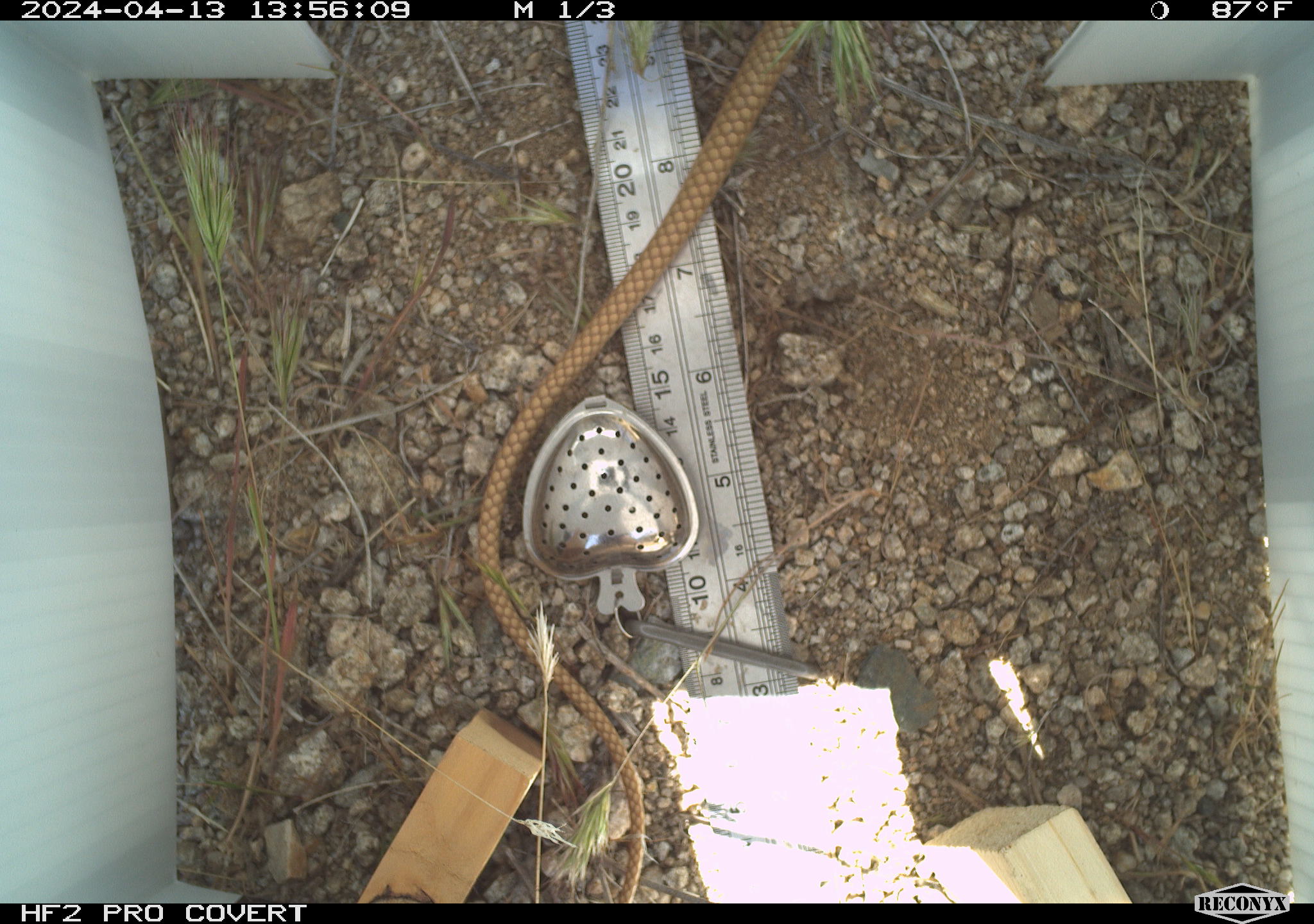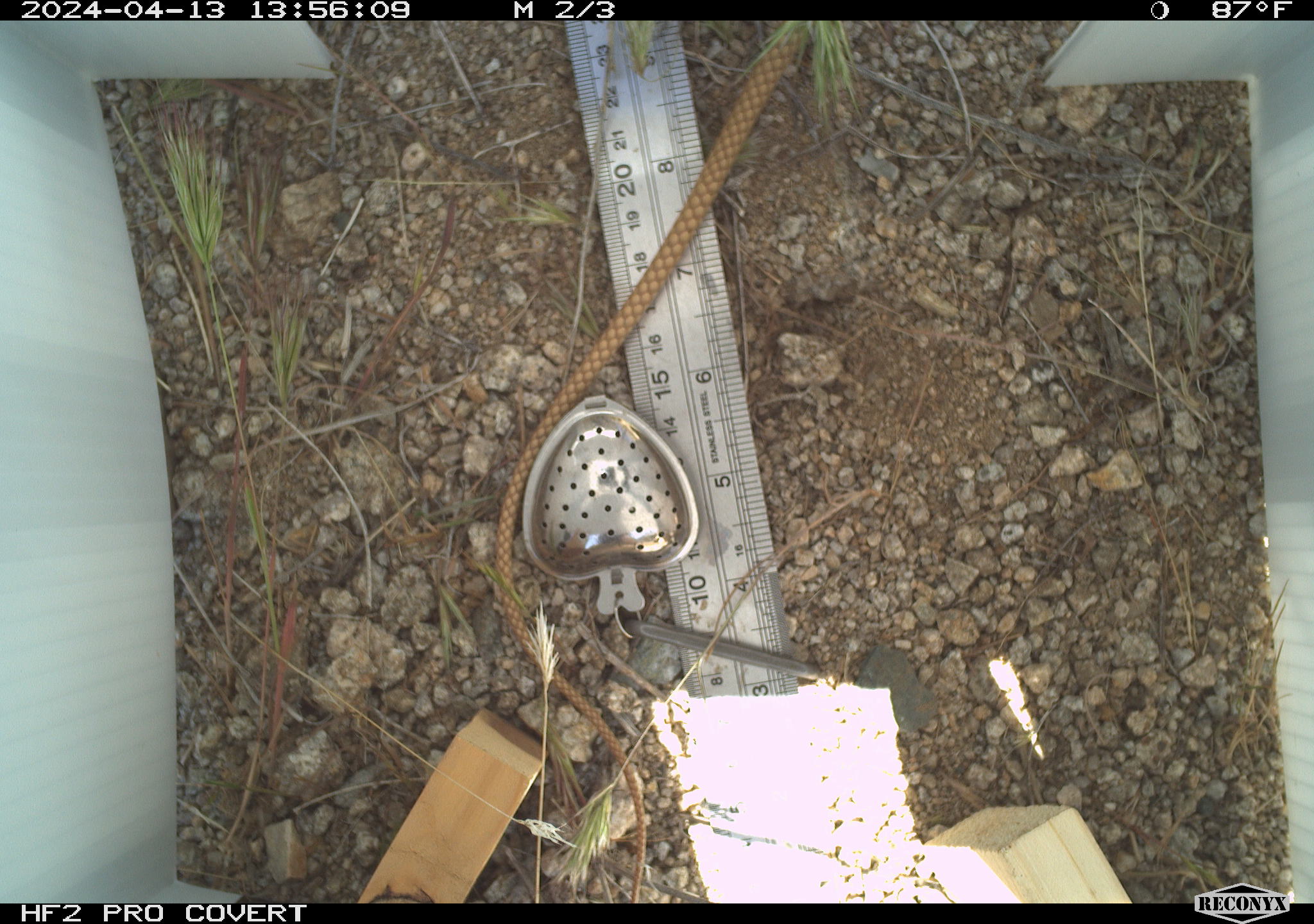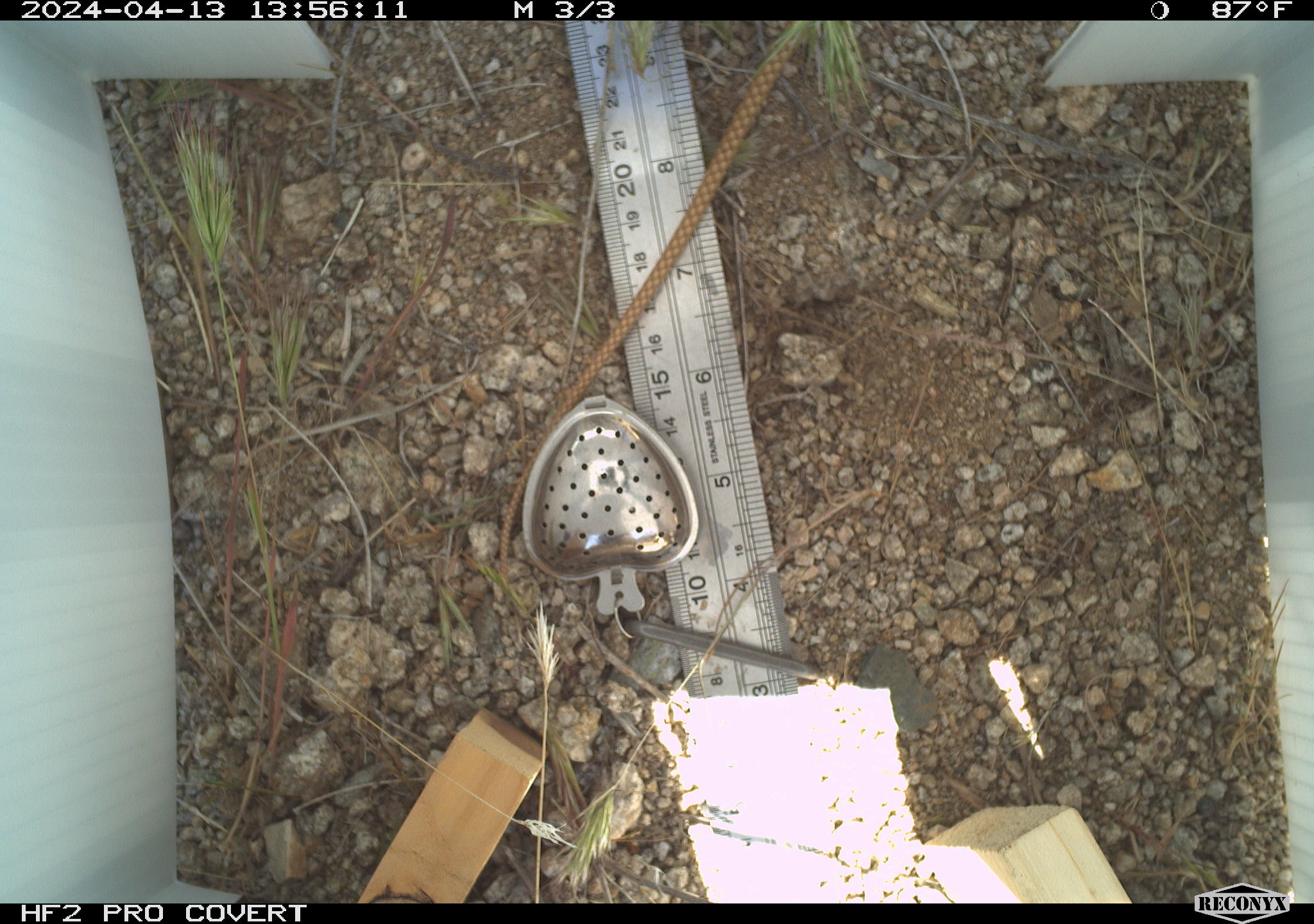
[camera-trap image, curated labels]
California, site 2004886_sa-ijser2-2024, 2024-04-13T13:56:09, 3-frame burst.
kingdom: Animalia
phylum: Chordata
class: Reptilia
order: Squamata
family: Colubridae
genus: Masticophis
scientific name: Masticophis flagellum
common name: coachwhip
Coachwhip (Masticophis flagellum).